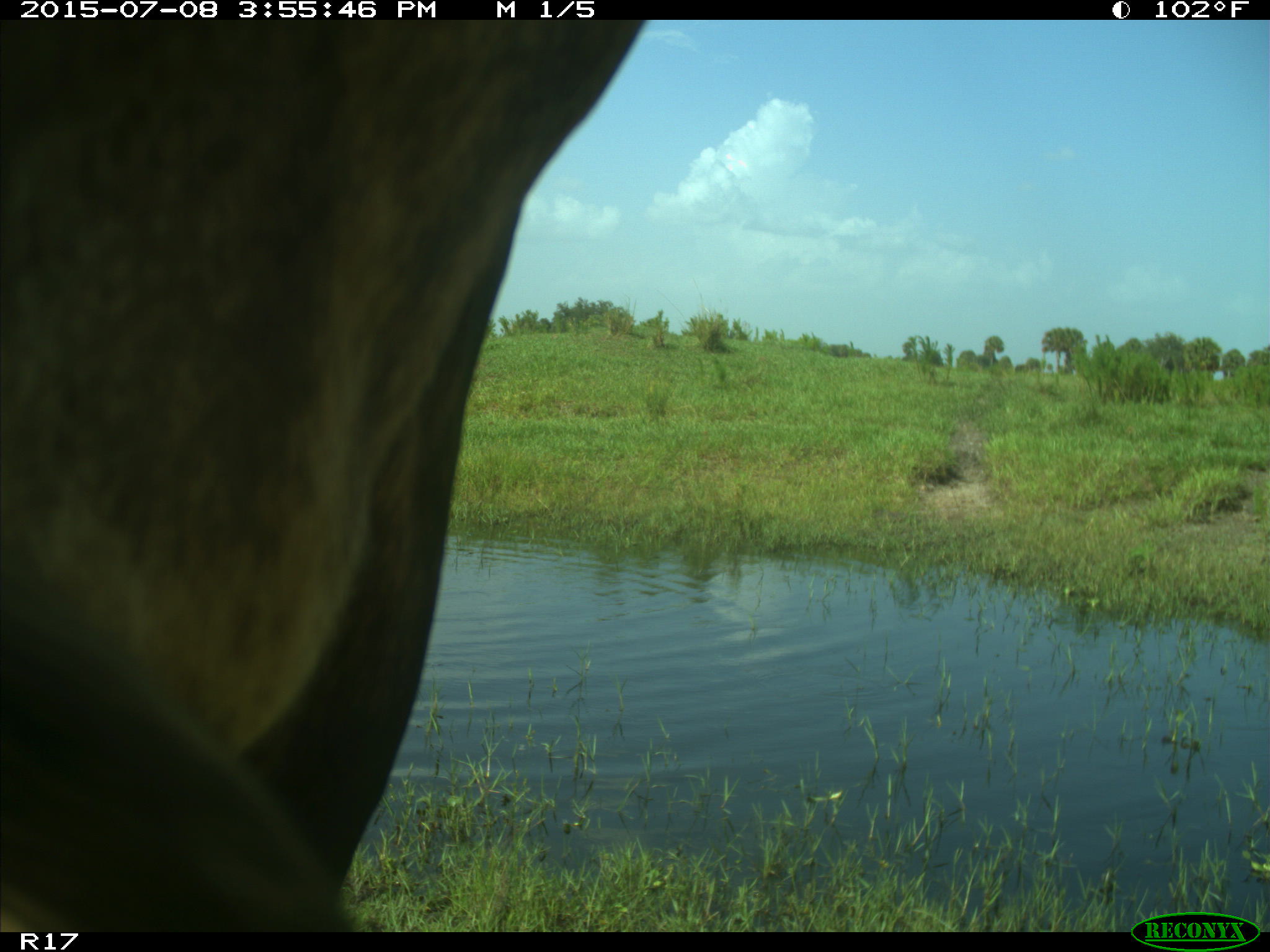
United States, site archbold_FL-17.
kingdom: Animalia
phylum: Chordata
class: Mammalia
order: Artiodactyla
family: Bovidae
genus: Bos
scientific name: Bos taurus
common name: domestic cow